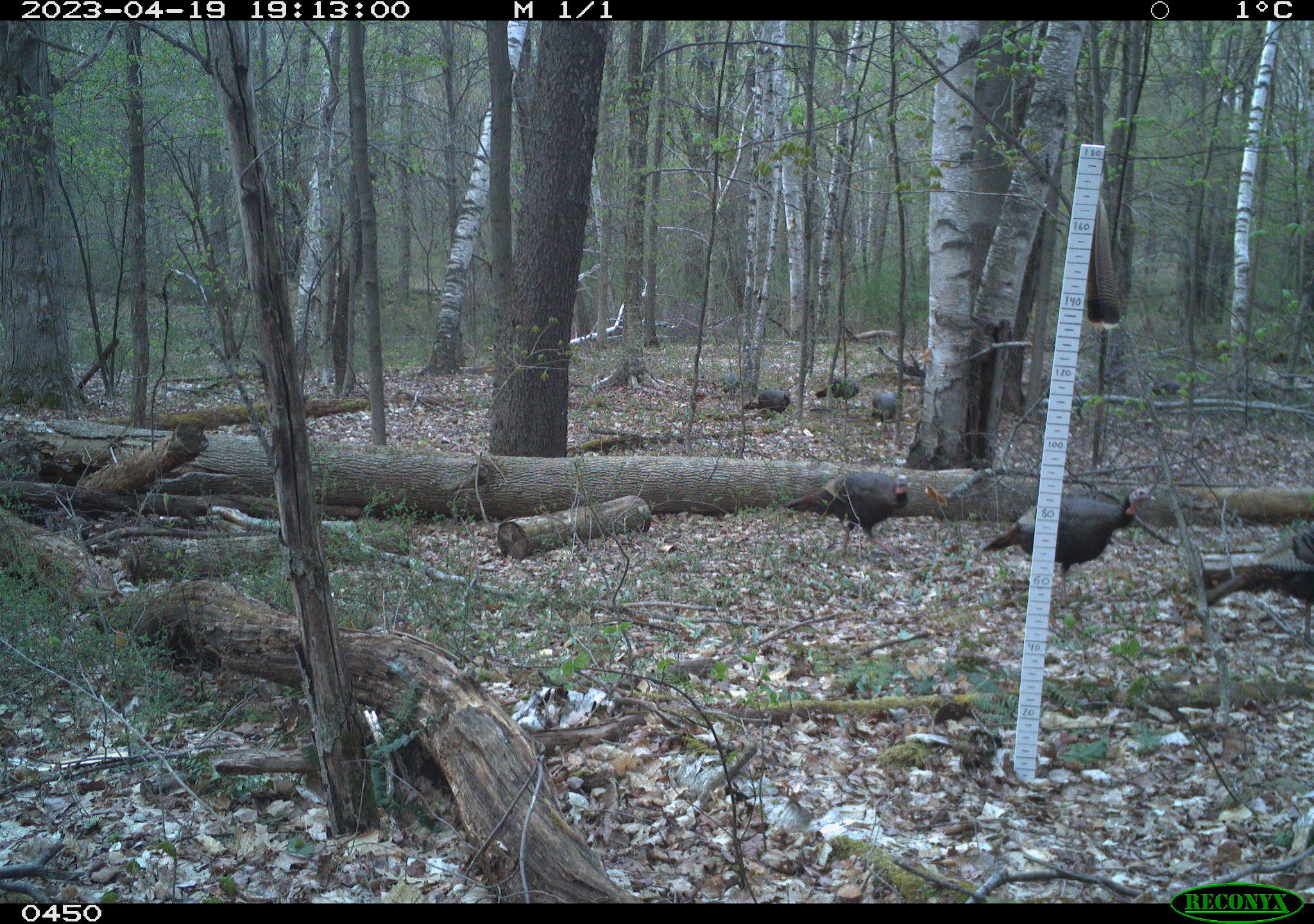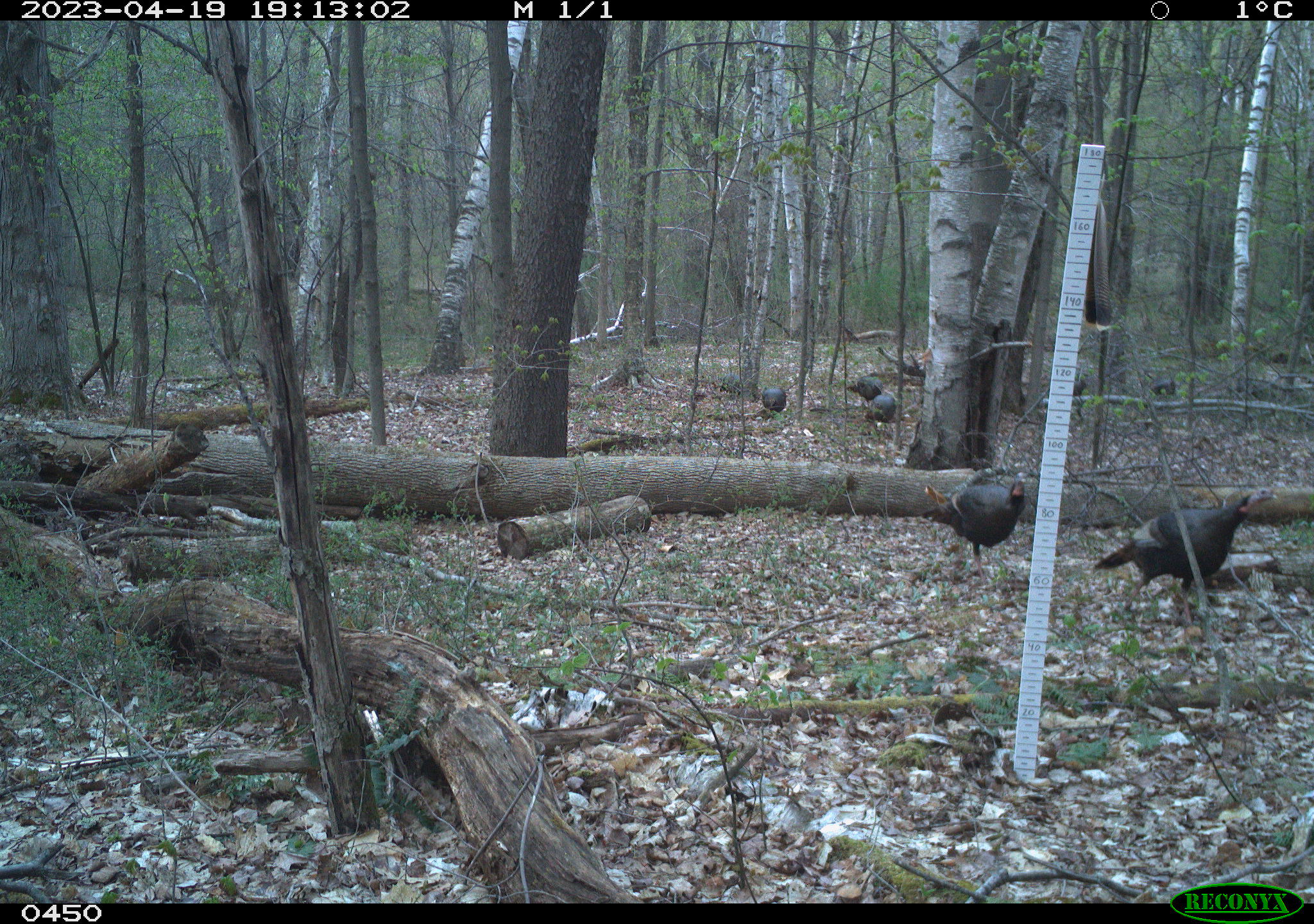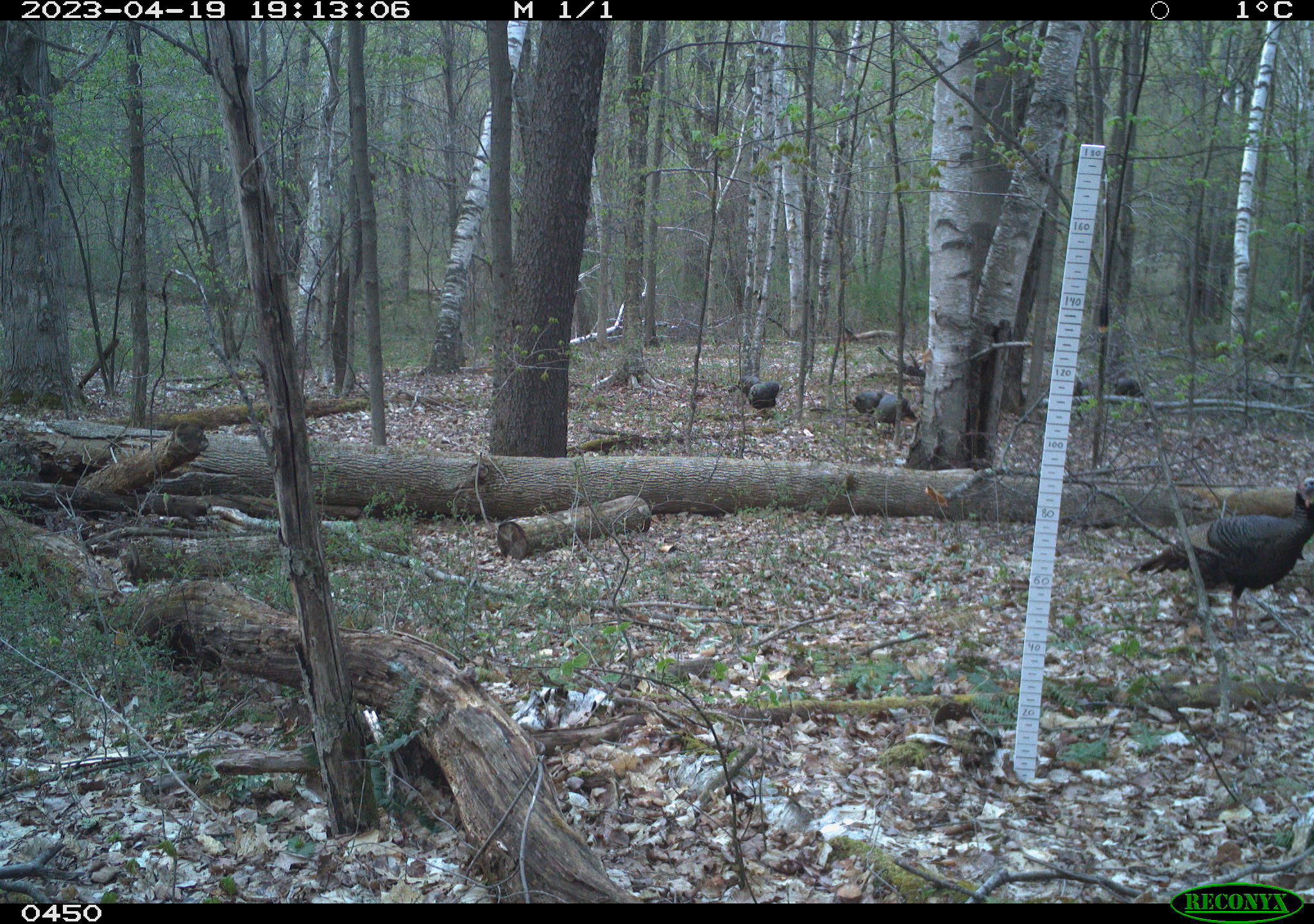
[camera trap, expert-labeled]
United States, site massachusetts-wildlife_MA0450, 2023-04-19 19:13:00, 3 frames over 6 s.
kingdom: Animalia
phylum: Chordata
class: Aves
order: Galliformes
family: Phasianidae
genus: Meleagris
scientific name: Meleagris gallopavo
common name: wild turkey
Wild turkey (Meleagris gallopavo).